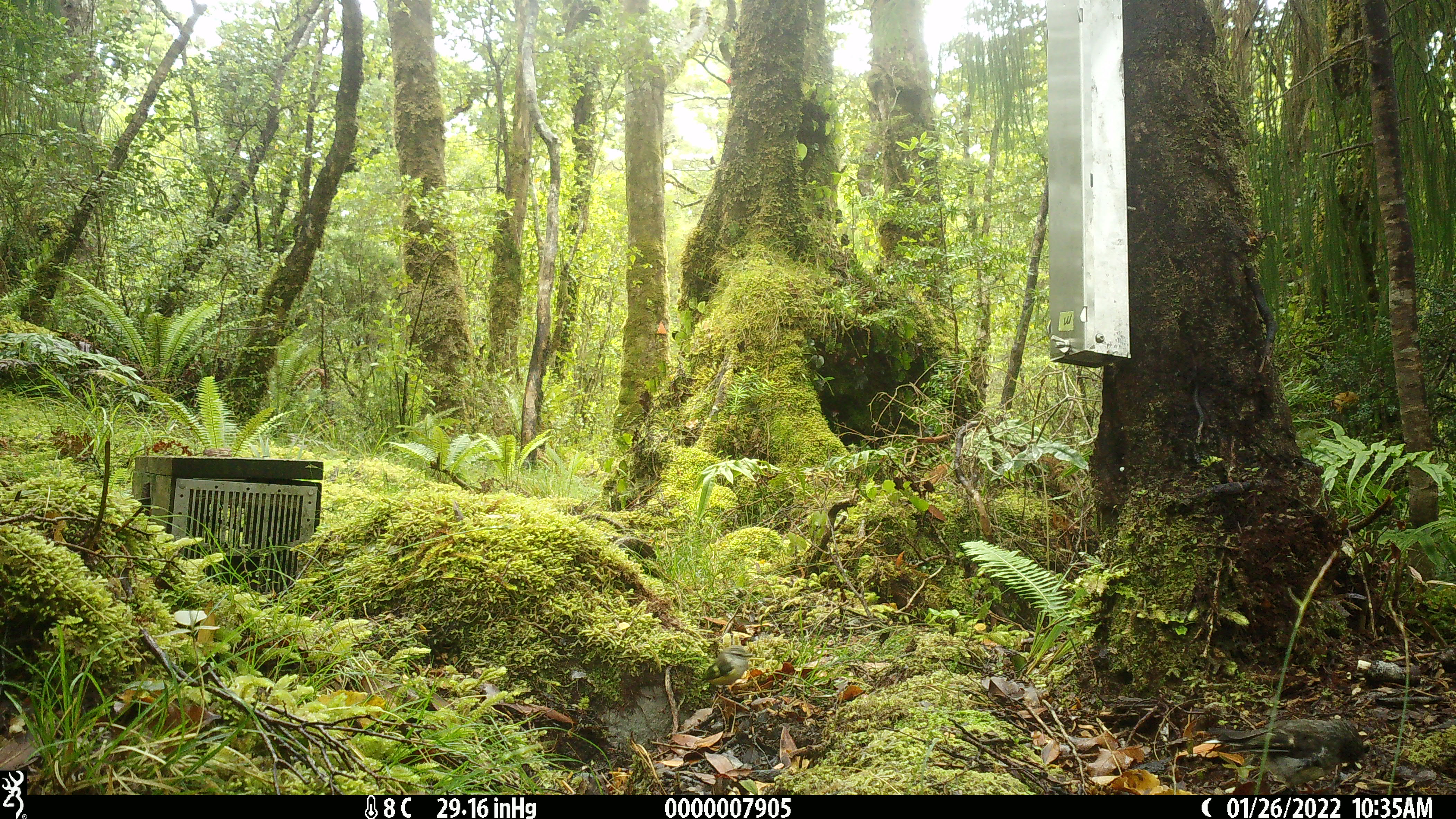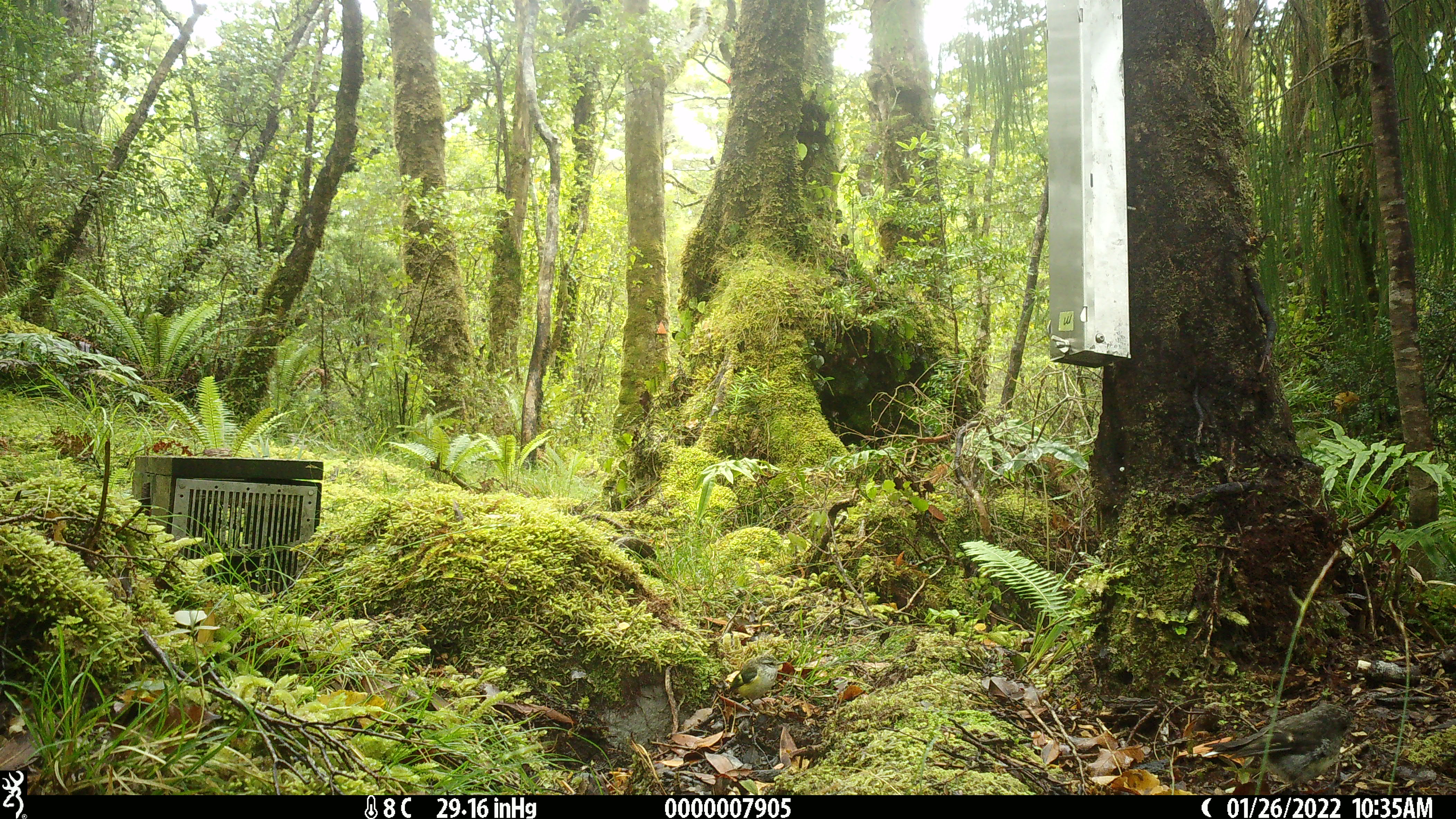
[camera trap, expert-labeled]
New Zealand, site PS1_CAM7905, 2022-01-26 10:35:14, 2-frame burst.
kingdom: Animalia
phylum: Chordata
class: Aves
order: Passeriformes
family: Acanthisittidae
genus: Acanthisitta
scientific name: Acanthisitta chloris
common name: rifleman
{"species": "rifleman (Acanthisitta chloris)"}